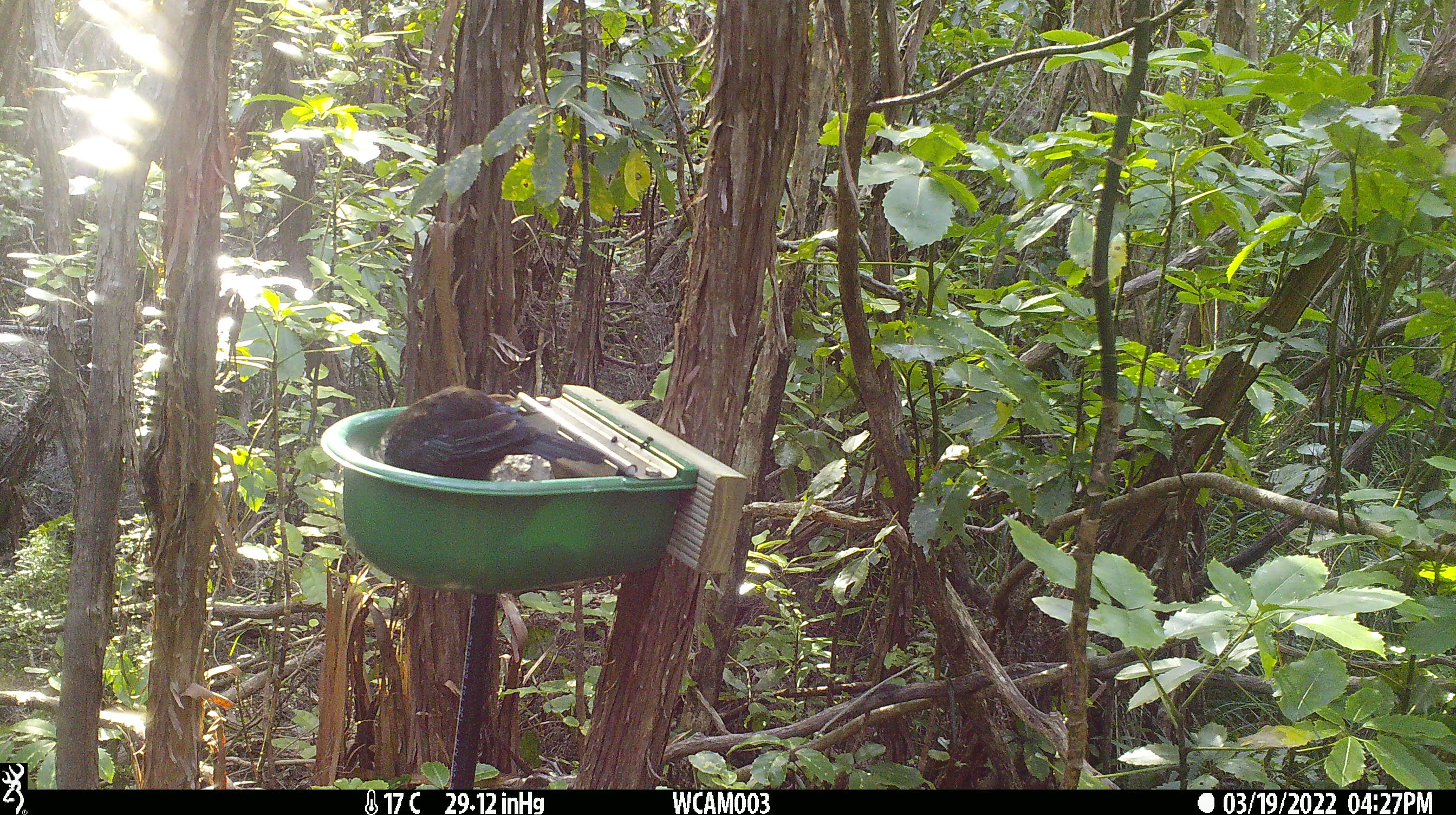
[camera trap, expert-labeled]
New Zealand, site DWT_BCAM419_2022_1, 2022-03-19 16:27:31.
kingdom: Animalia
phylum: Chordata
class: Aves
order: Passeriformes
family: Meliphagidae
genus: Prosthemadera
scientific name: Prosthemadera novaeseelandiae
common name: tui